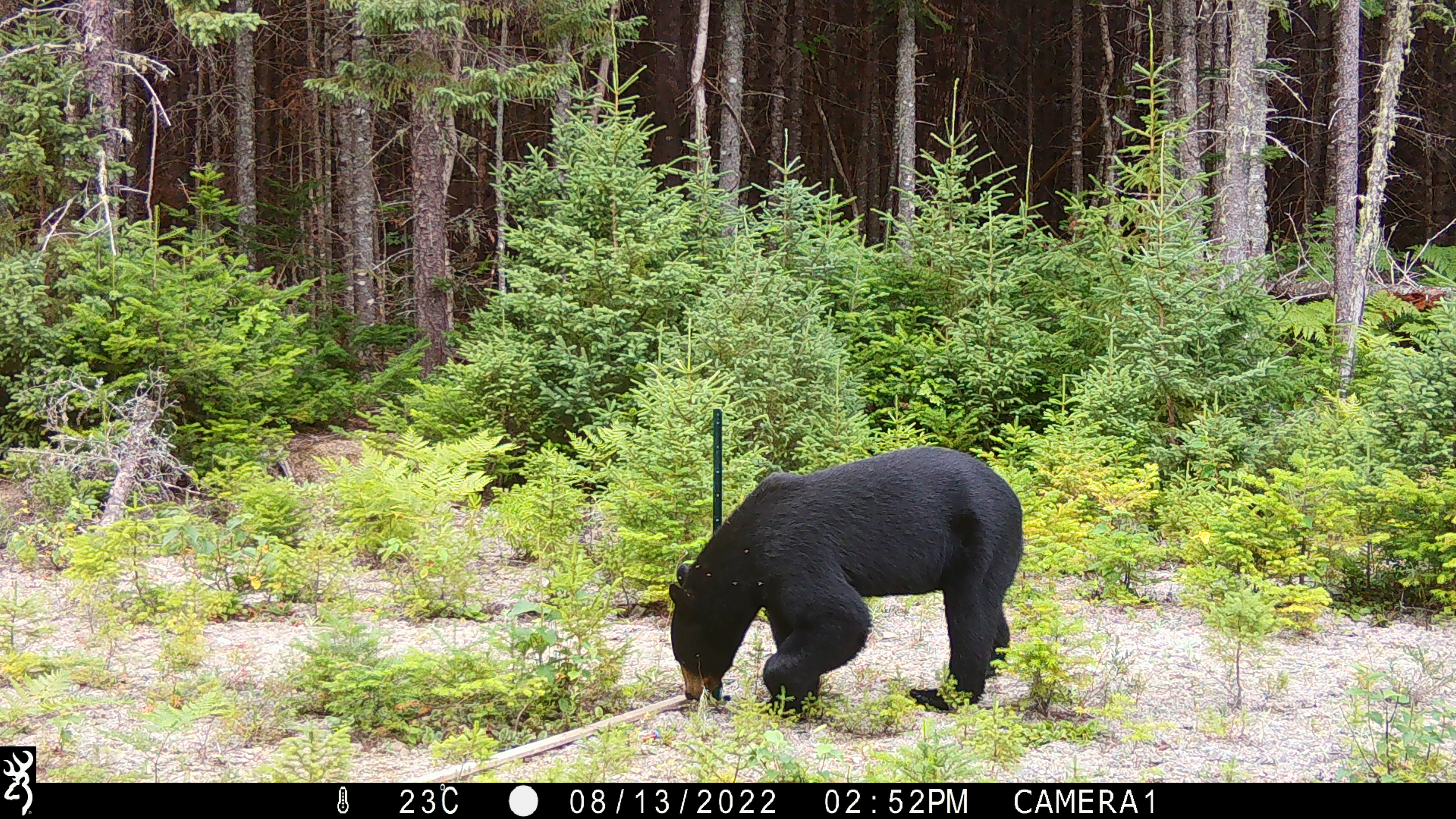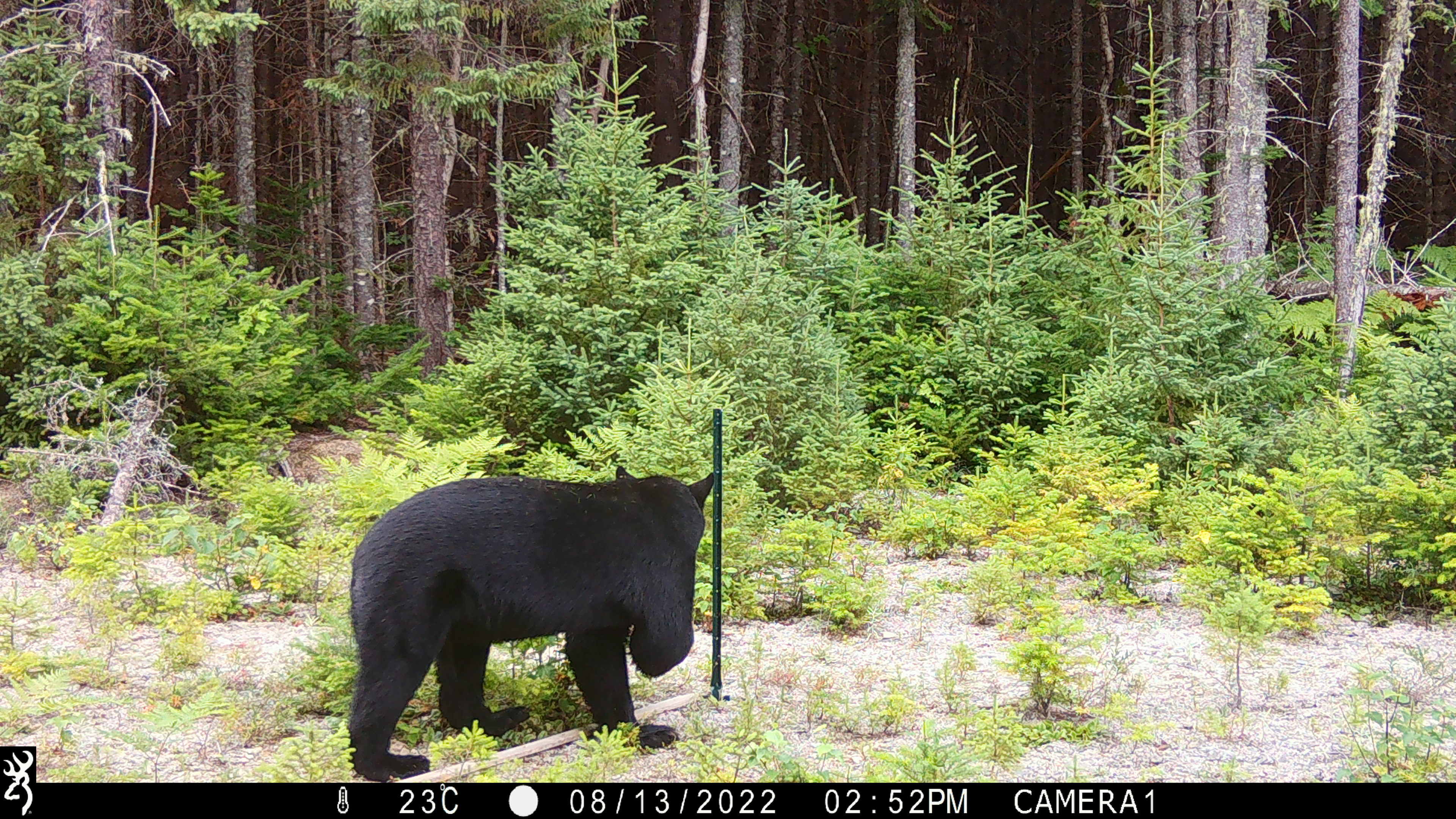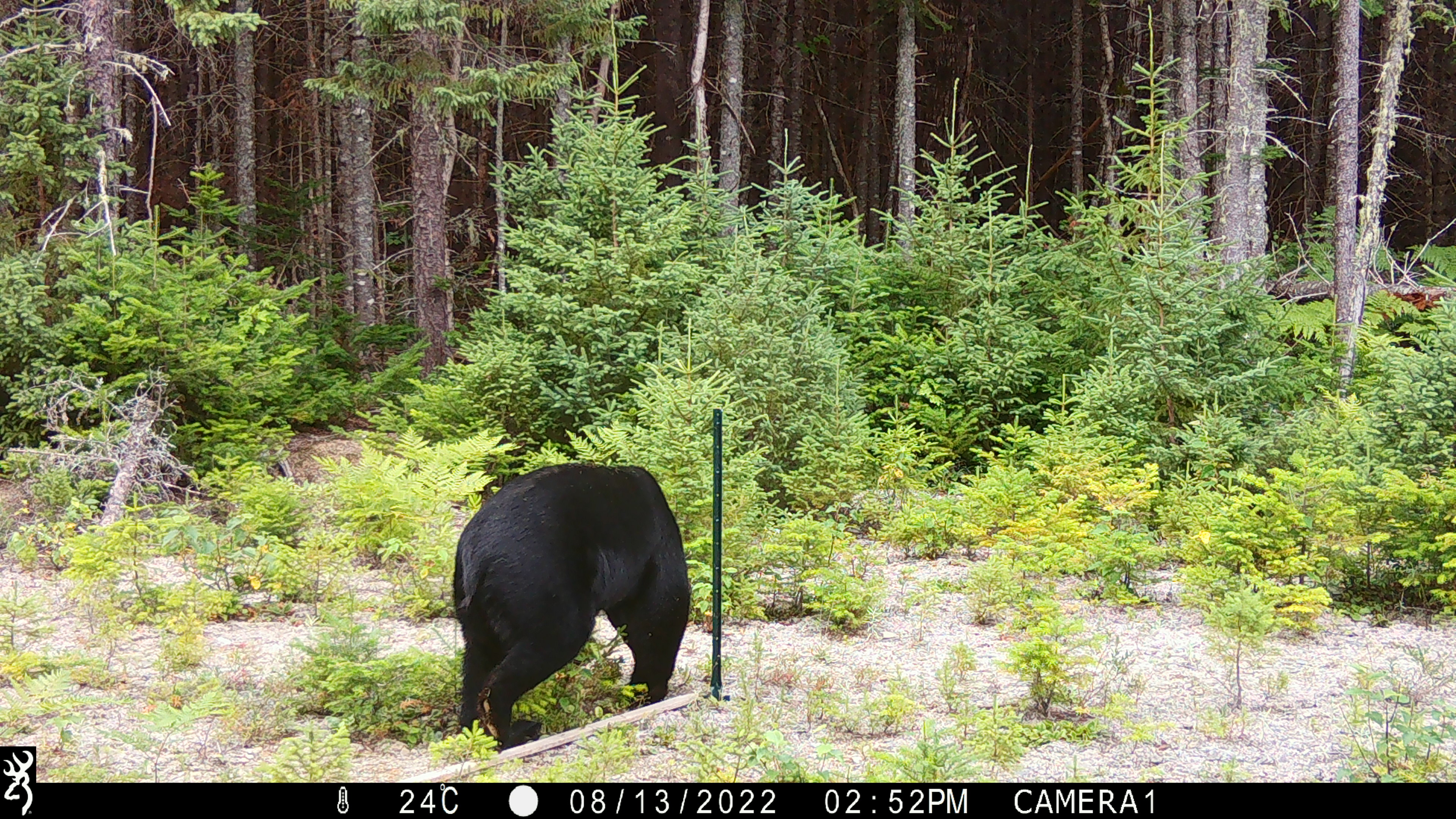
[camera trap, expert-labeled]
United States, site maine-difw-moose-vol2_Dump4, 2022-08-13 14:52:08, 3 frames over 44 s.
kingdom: Animalia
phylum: Chordata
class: Mammalia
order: Carnivora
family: Ursidae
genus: Ursus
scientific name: Ursus americanus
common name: black bear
Black bear (Ursus americanus).